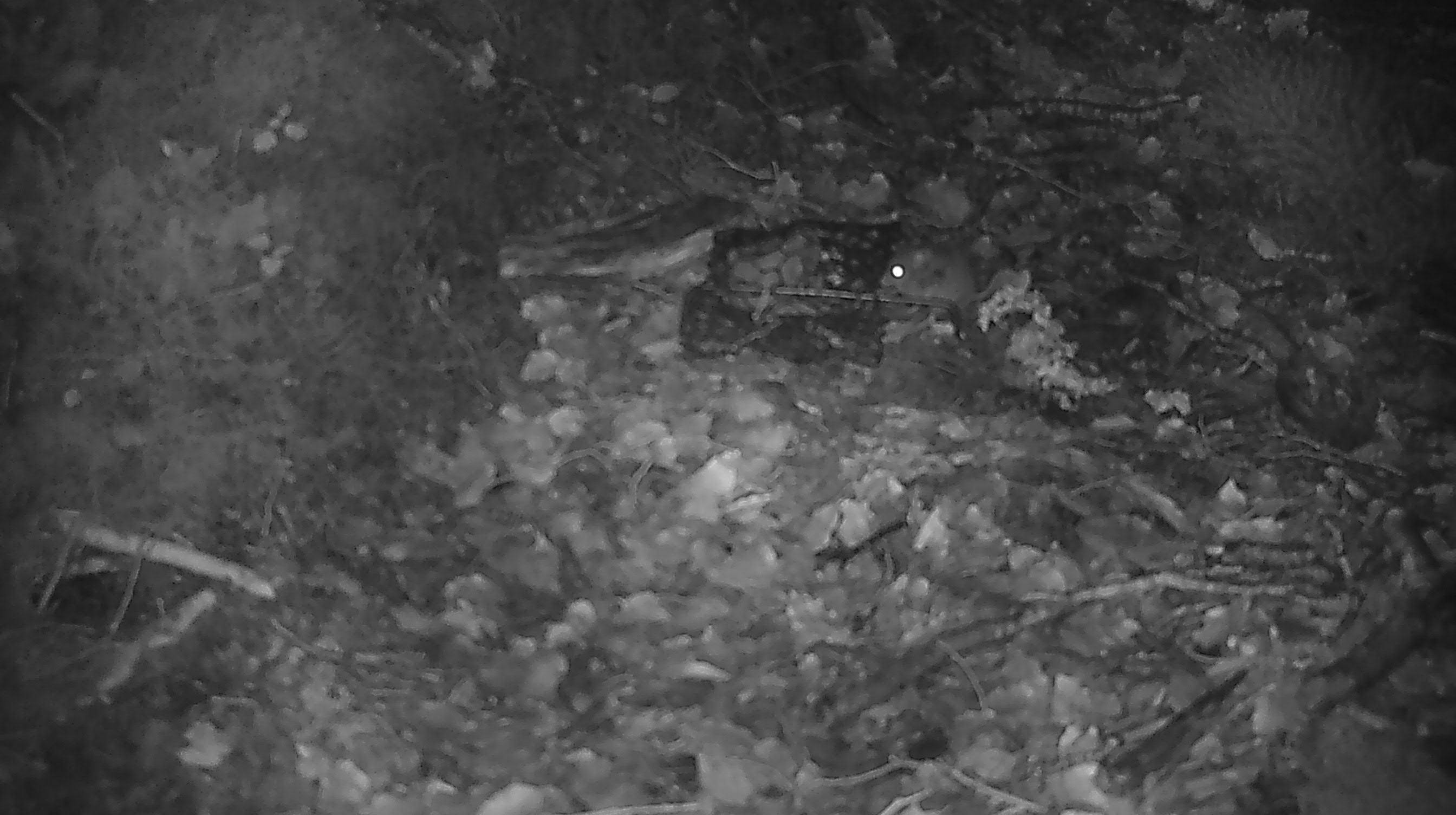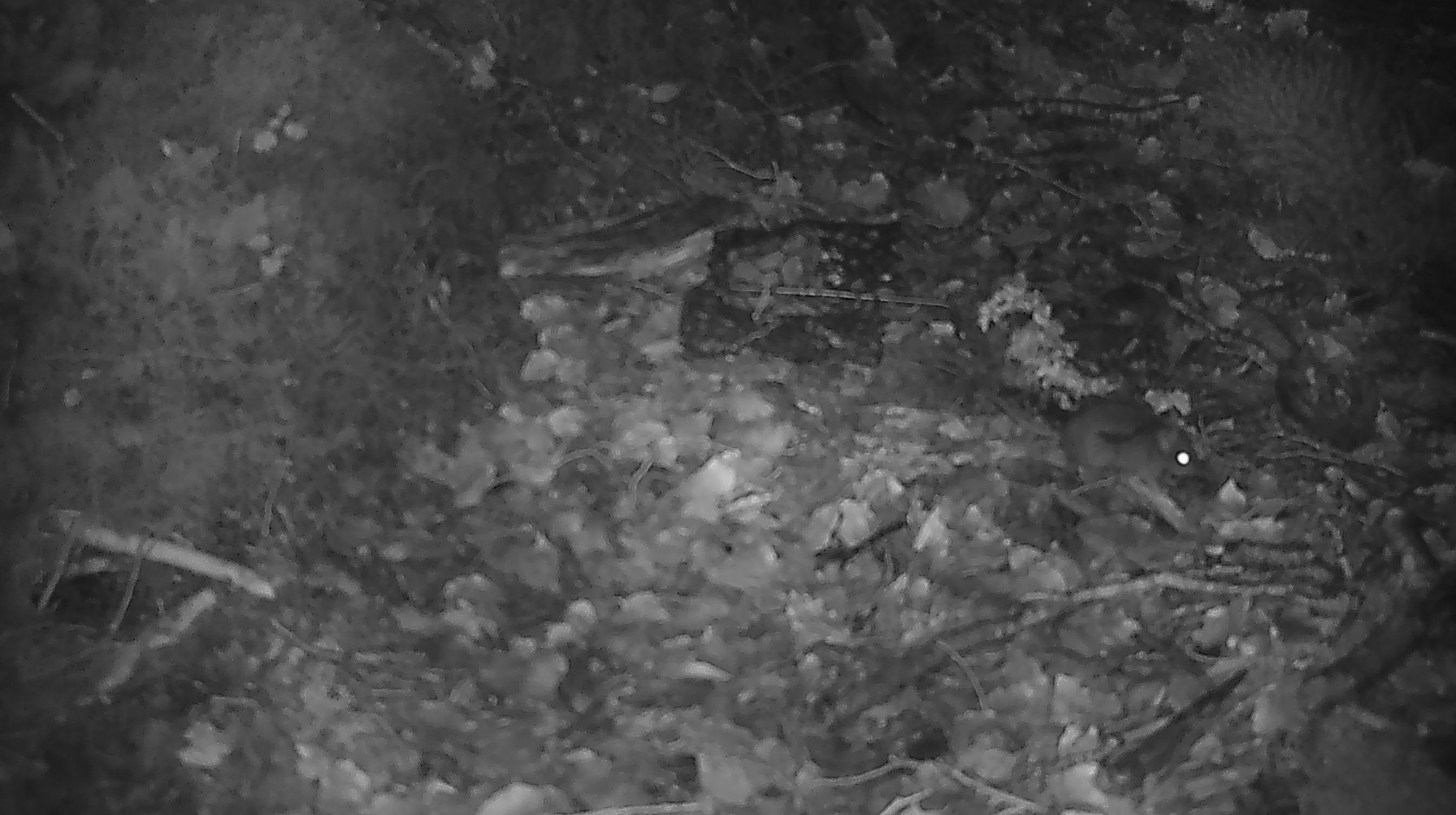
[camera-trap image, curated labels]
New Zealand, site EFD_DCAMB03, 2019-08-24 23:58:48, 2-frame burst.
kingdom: Animalia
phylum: Chordata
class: Mammalia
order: Rodentia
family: Muridae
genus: Mus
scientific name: Mus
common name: mouse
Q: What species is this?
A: Mouse (Mus).